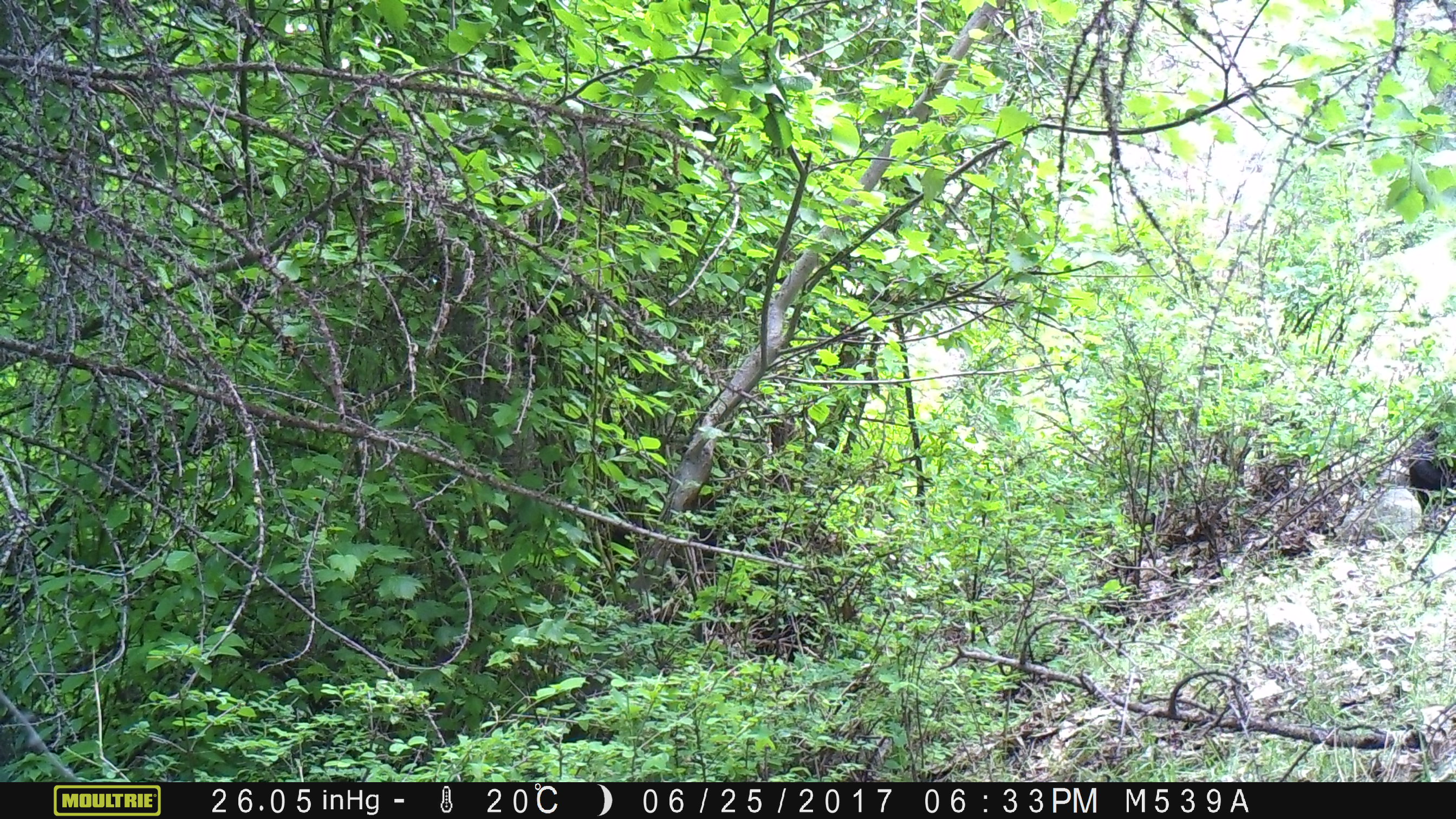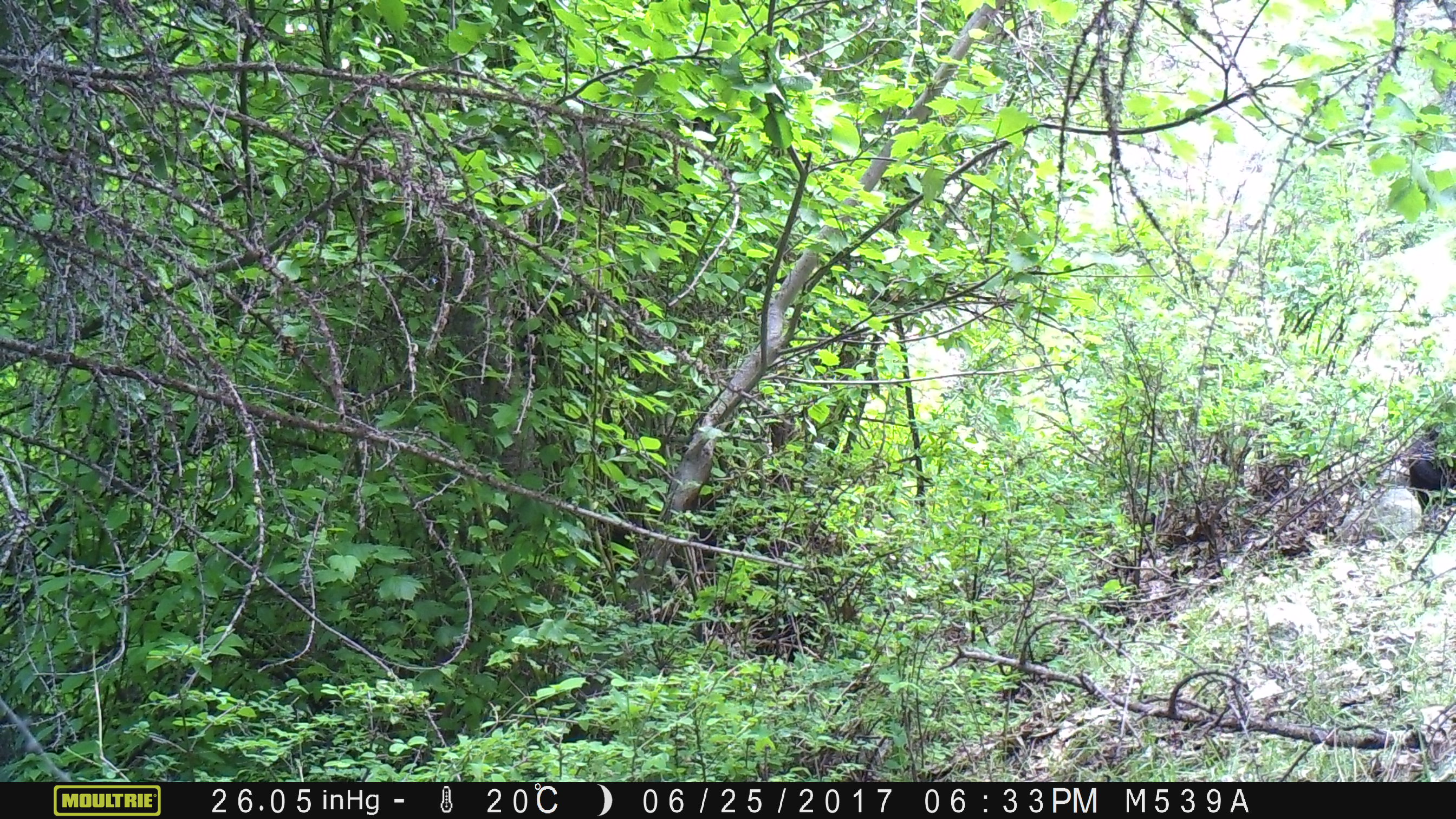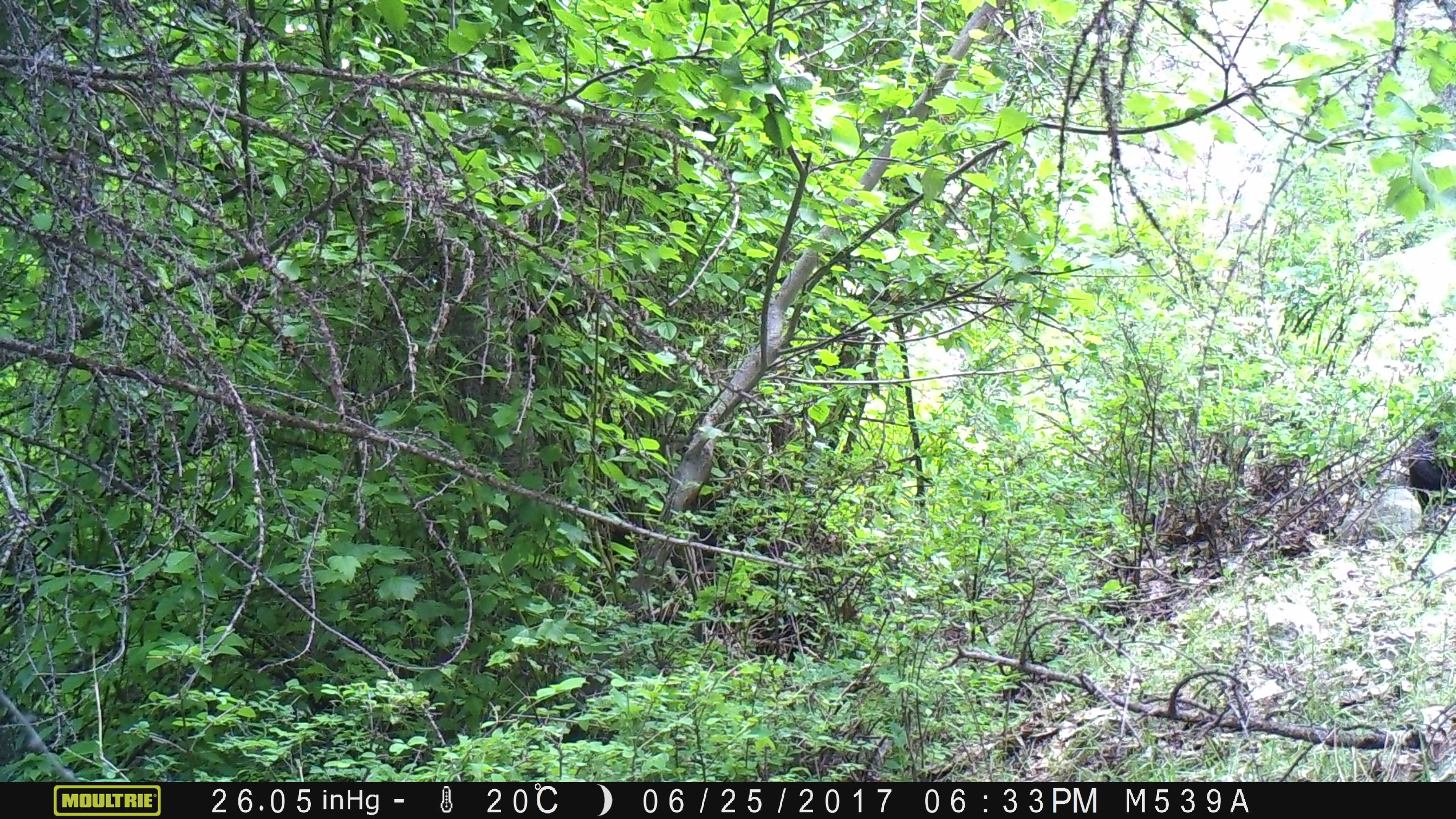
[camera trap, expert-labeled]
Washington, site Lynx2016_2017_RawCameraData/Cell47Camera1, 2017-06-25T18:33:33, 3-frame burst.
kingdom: Animalia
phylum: Chordata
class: Mammalia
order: Artiodactyla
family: Bovidae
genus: Bos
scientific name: Bos taurus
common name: domestic cattle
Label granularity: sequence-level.